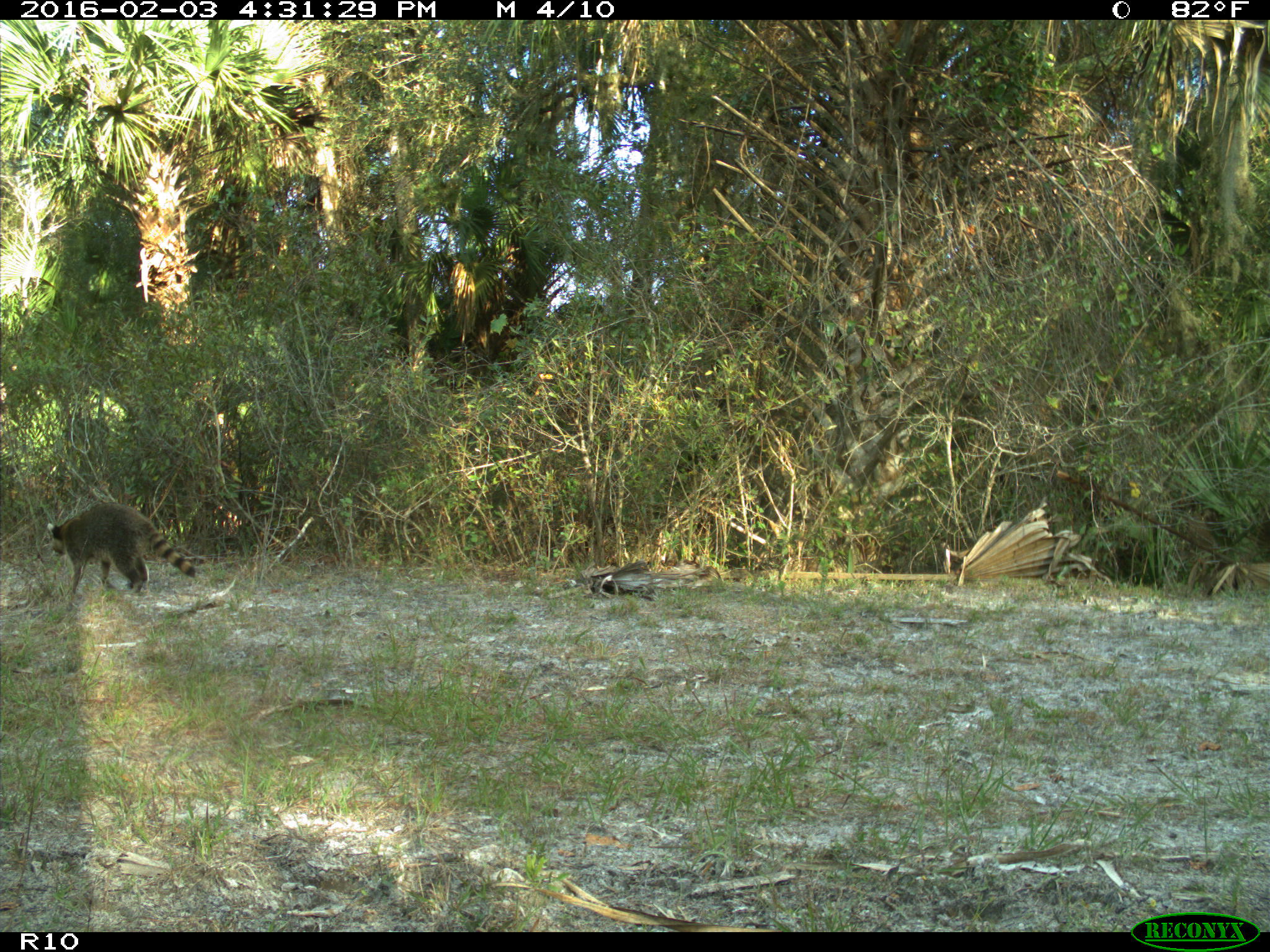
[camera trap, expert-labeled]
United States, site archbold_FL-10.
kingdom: Animalia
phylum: Chordata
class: Mammalia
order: Carnivora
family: Procyonidae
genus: Procyon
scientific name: Procyon lotor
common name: common raccoon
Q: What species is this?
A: Procyon lotor (common raccoon).